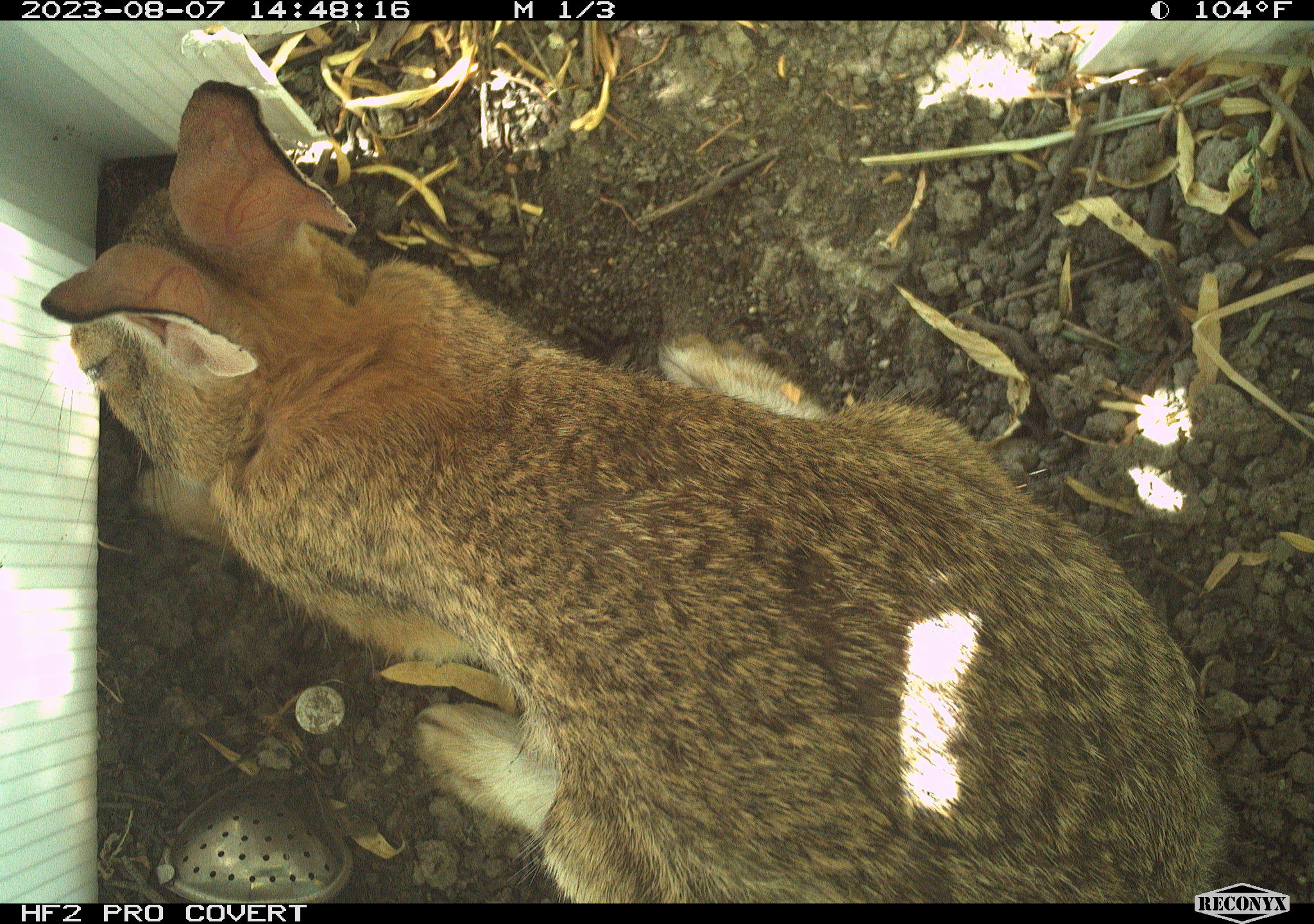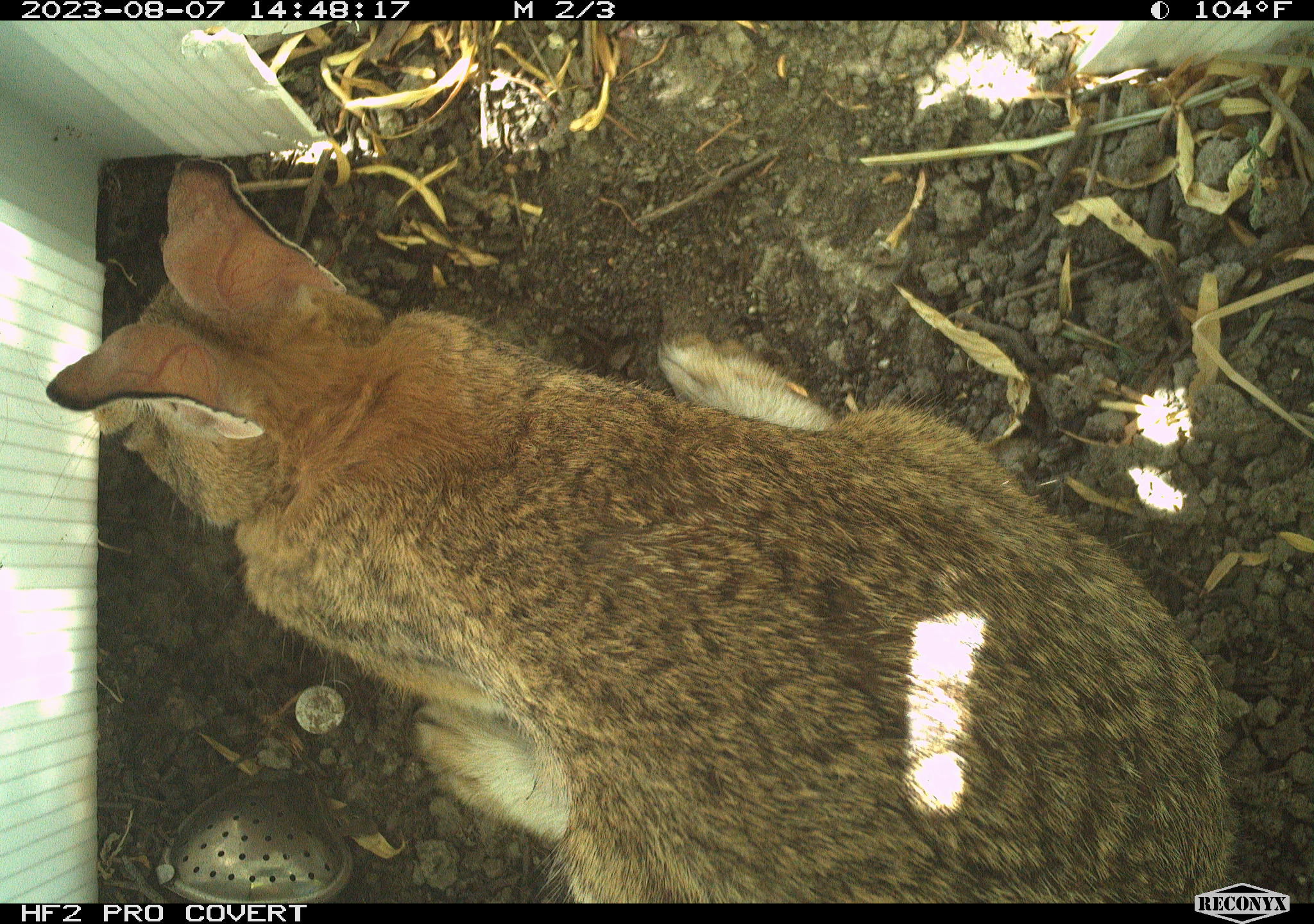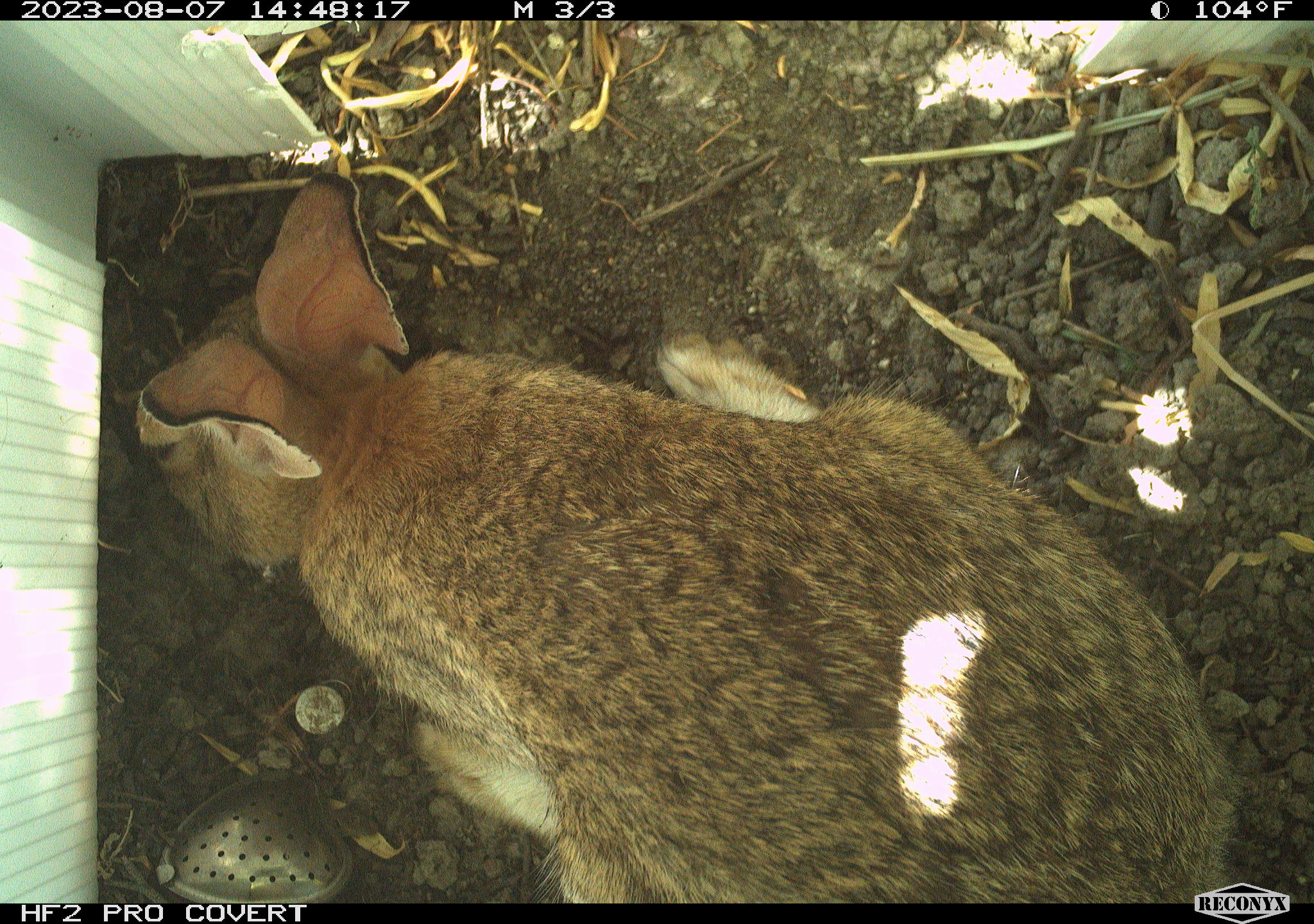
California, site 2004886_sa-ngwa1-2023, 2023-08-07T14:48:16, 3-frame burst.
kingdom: Animalia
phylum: Chordata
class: Mammalia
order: Lagomorpha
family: Leporidae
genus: Sylvilagus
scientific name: Sylvilagus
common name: cottontail rabbits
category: sylvilagus species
Sylvilagus species (cottontail rabbits) (Sylvilagus).